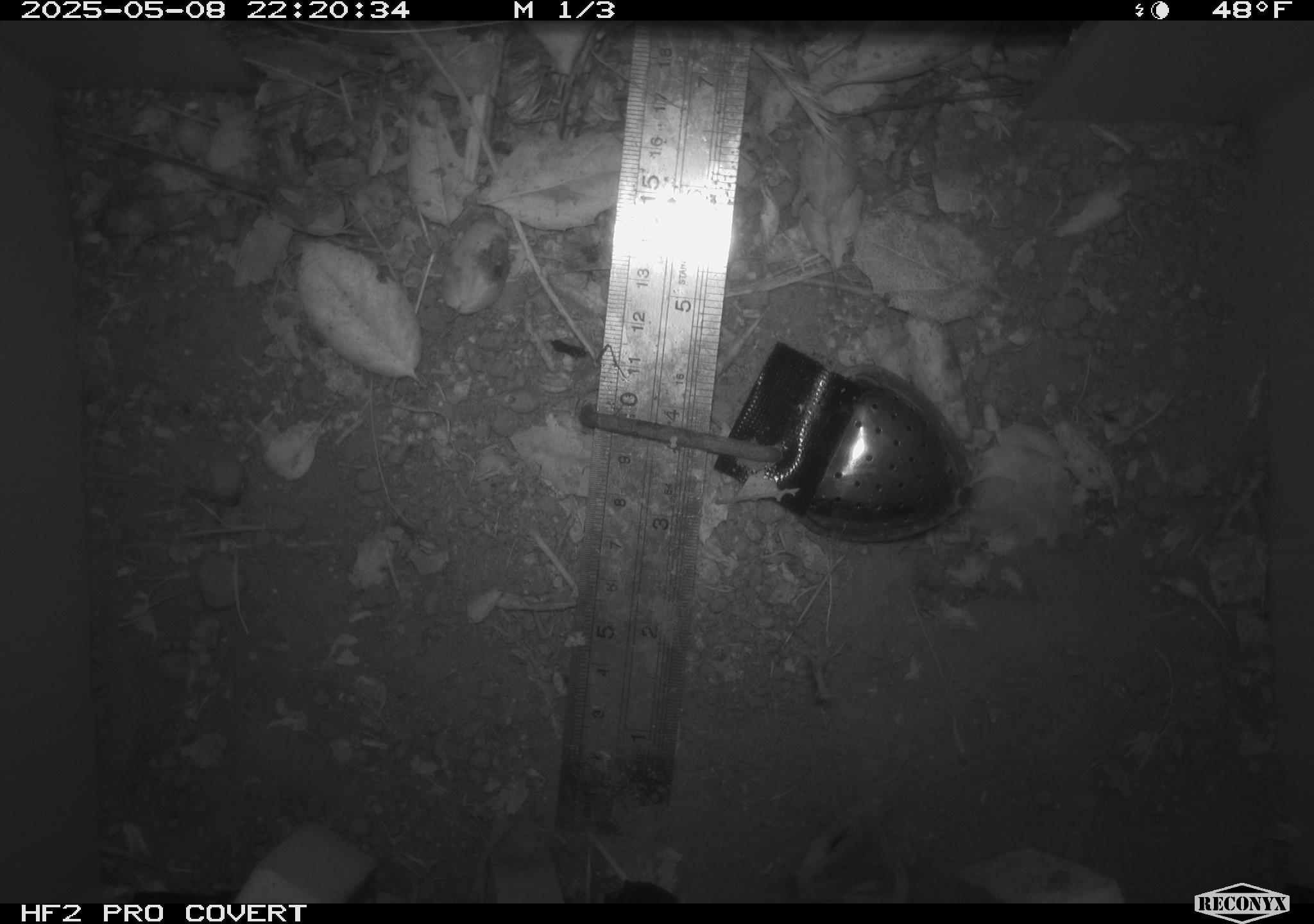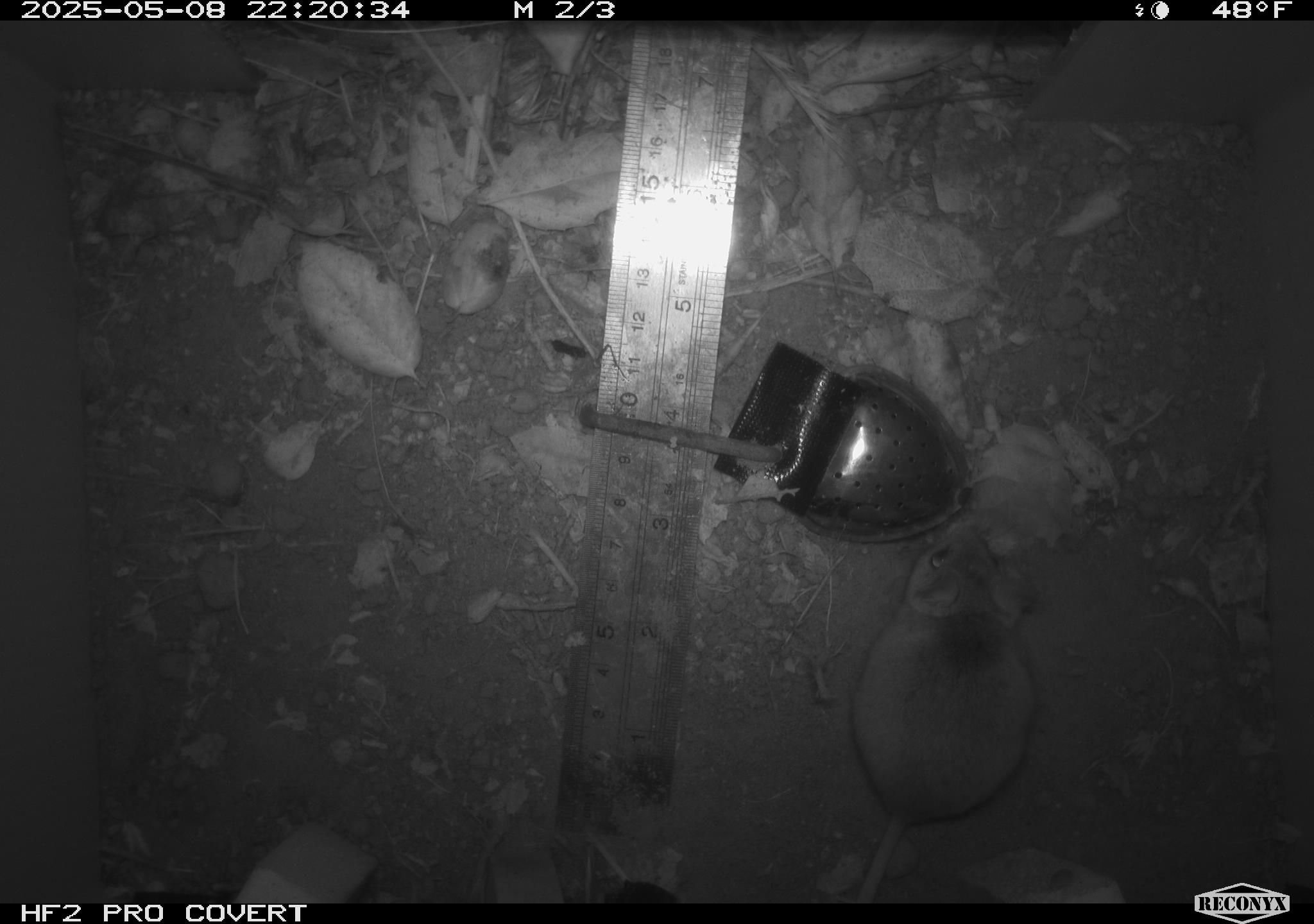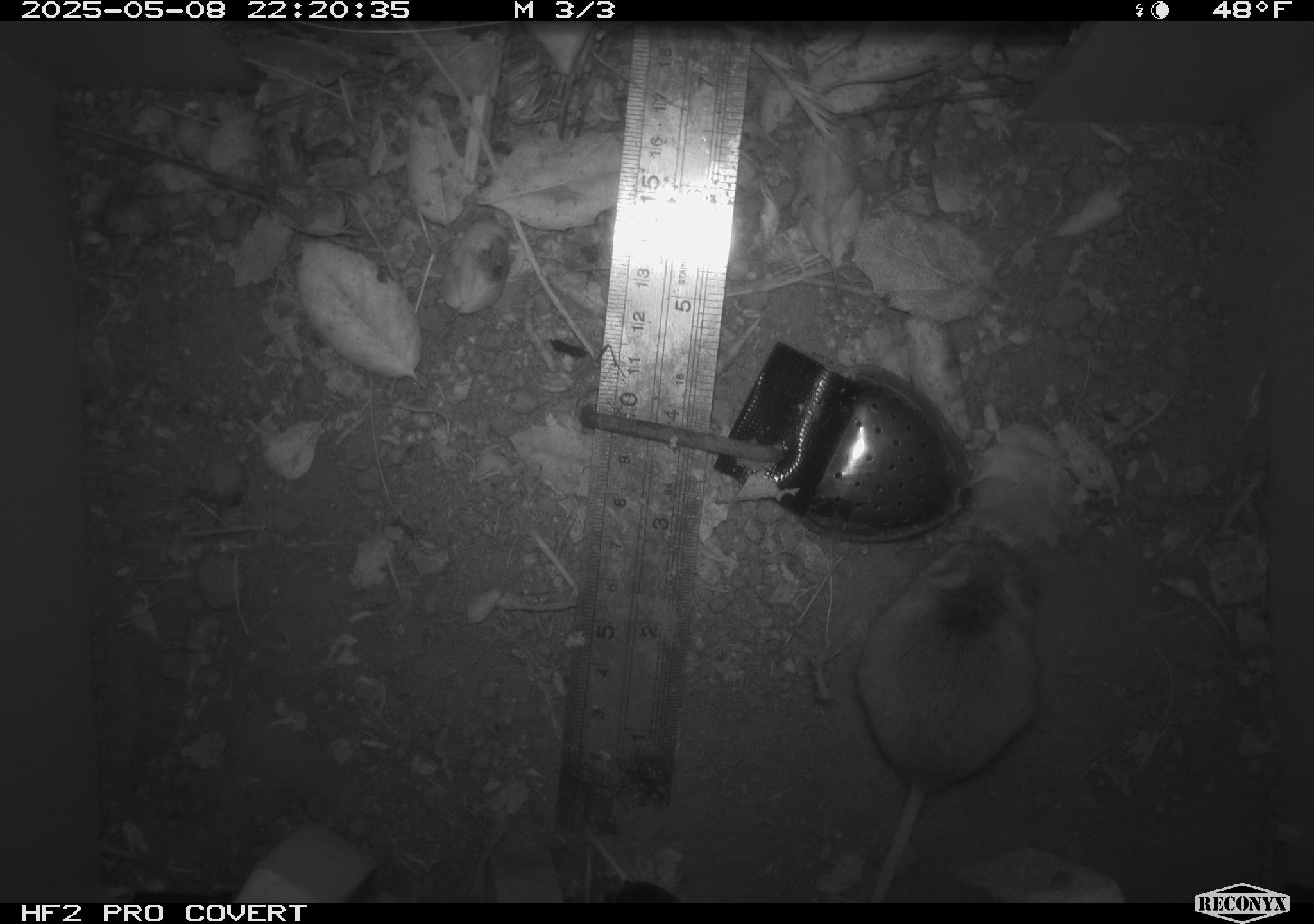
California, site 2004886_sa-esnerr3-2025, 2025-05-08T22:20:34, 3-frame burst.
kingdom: Animalia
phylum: Chordata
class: Mammalia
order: Rodentia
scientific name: Rodentia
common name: rodent